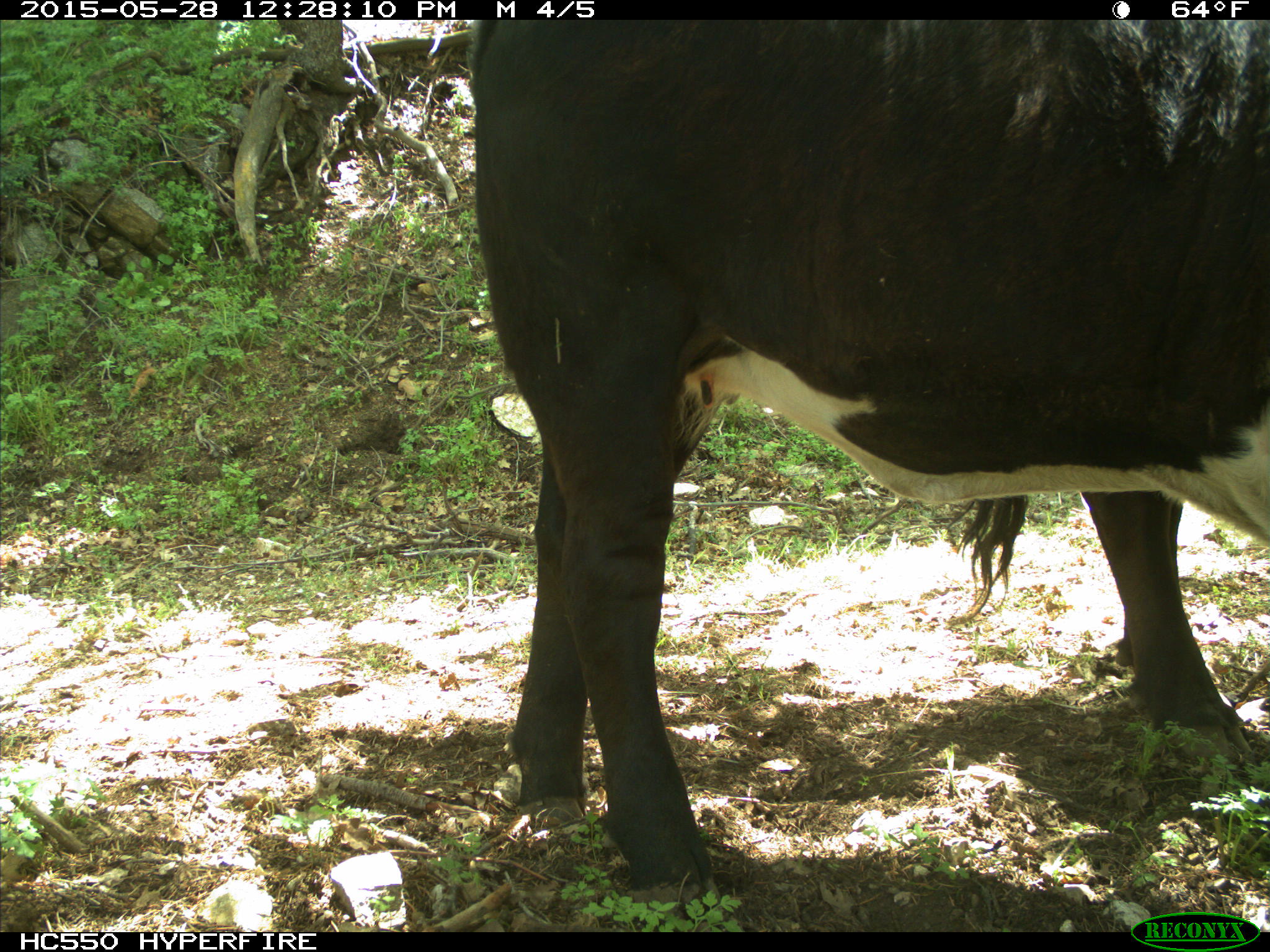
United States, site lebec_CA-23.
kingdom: Animalia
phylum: Chordata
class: Mammalia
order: Artiodactyla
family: Bovidae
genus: Bos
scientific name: Bos taurus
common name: domestic cow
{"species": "Bos taurus (domestic cow)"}